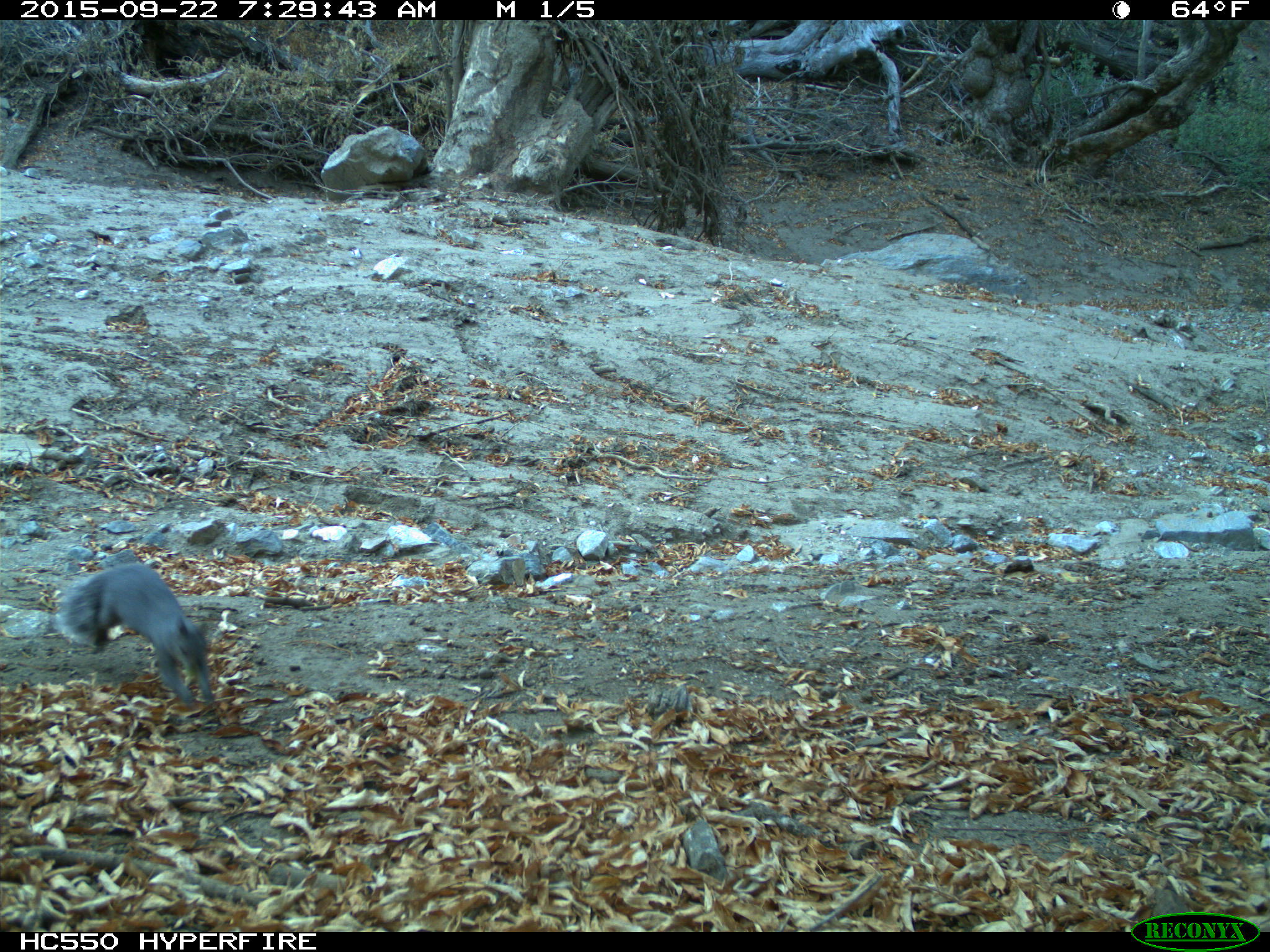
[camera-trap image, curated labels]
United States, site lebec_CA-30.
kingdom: Animalia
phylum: Chordata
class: Mammalia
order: Rodentia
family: Sciuridae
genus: Sciurus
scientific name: Sciurus carolinensis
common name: eastern gray squirrel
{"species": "Sciurus carolinensis (eastern gray squirrel)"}